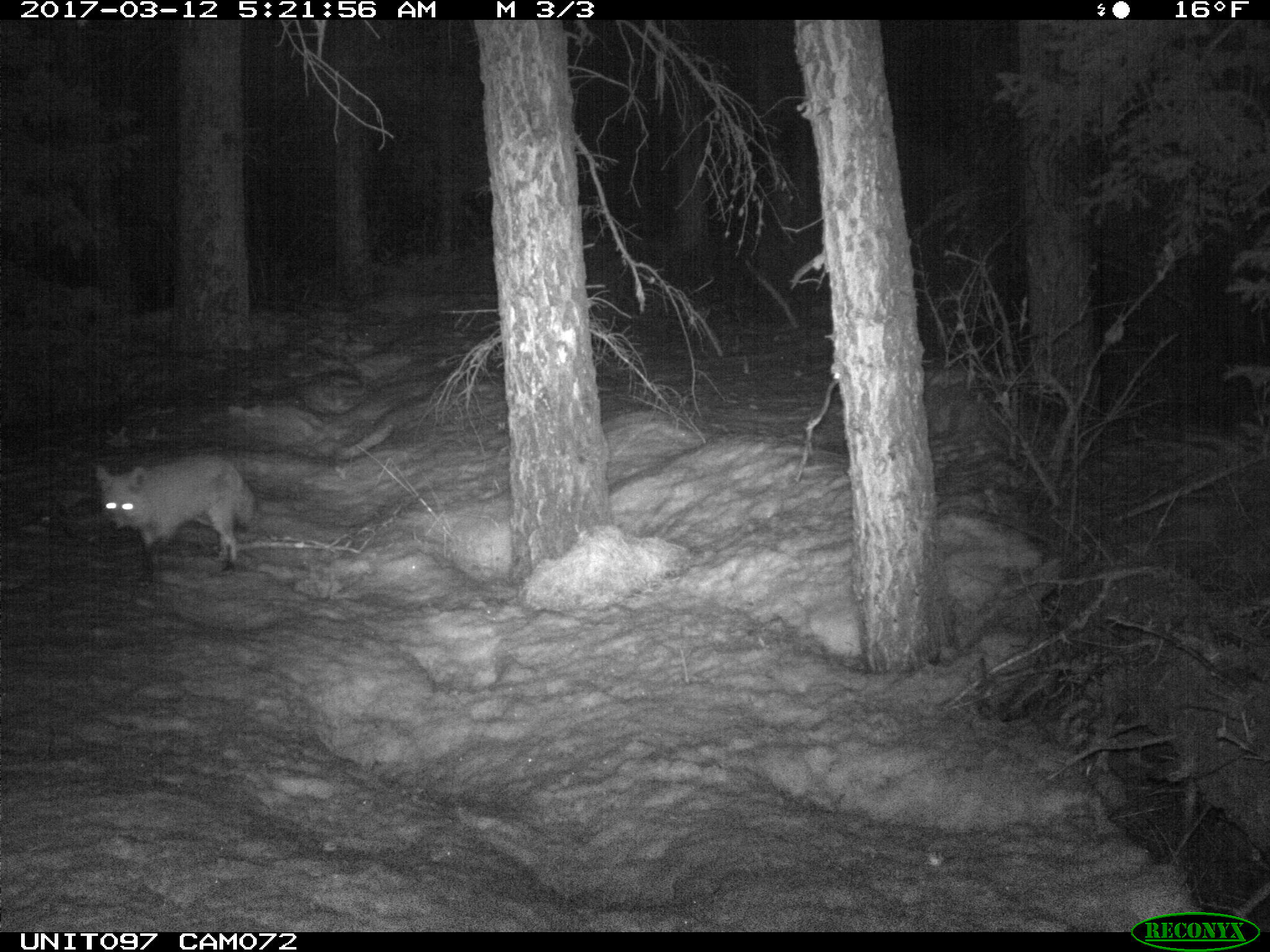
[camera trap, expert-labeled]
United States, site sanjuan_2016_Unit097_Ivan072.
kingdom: Animalia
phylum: Chordata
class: Mammalia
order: Carnivora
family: Canidae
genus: Vulpes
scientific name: Vulpes vulpes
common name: red fox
Vulpes vulpes (red fox).